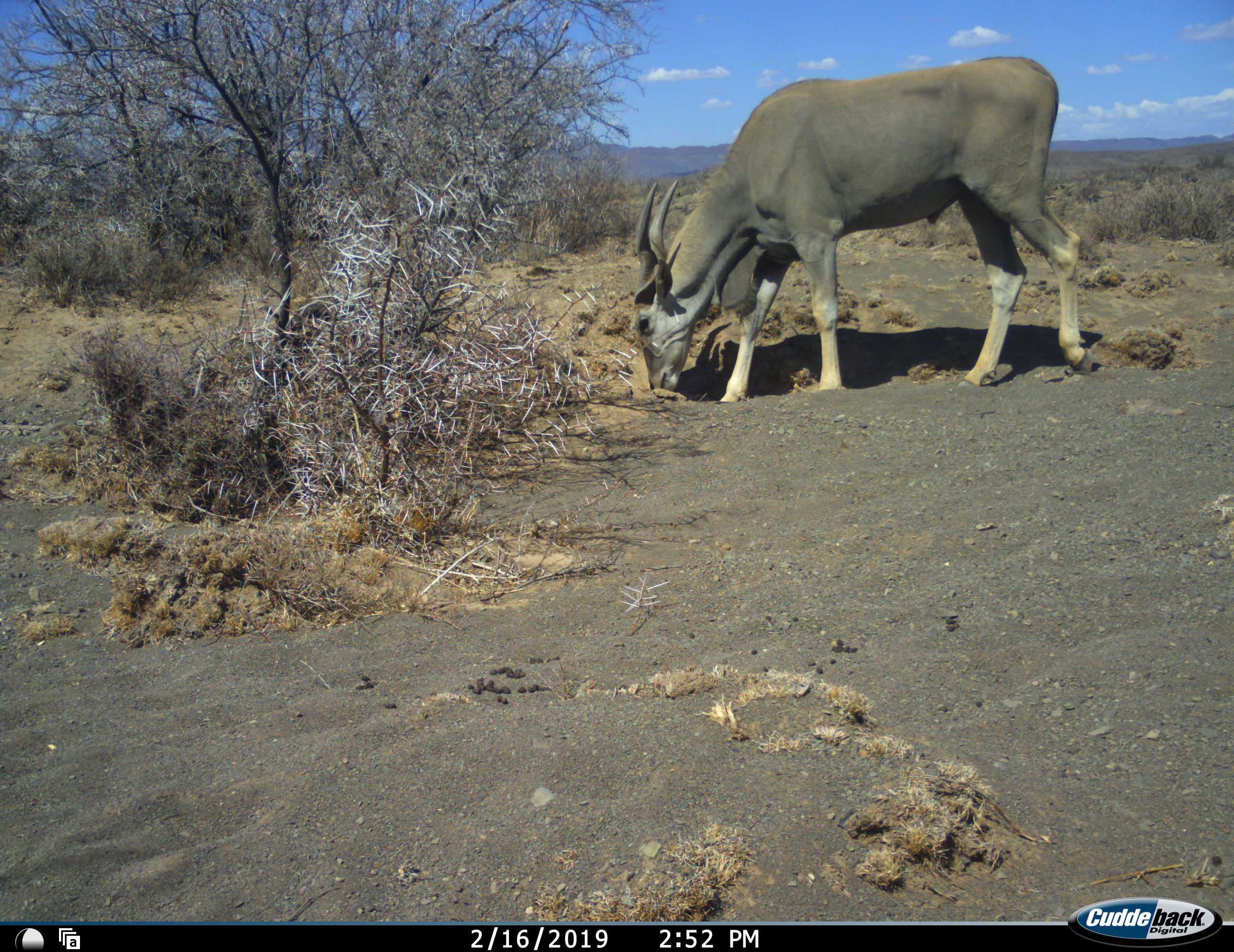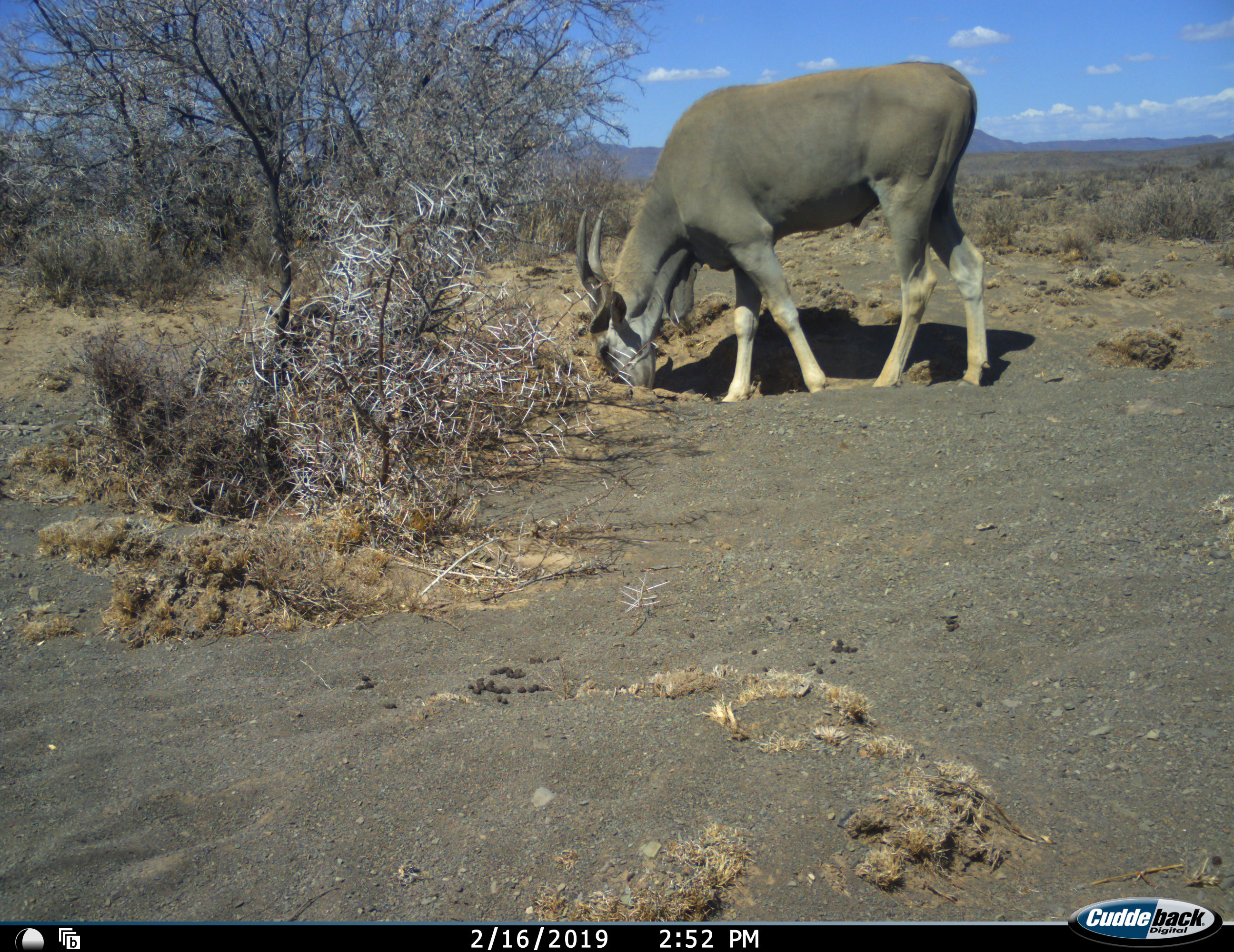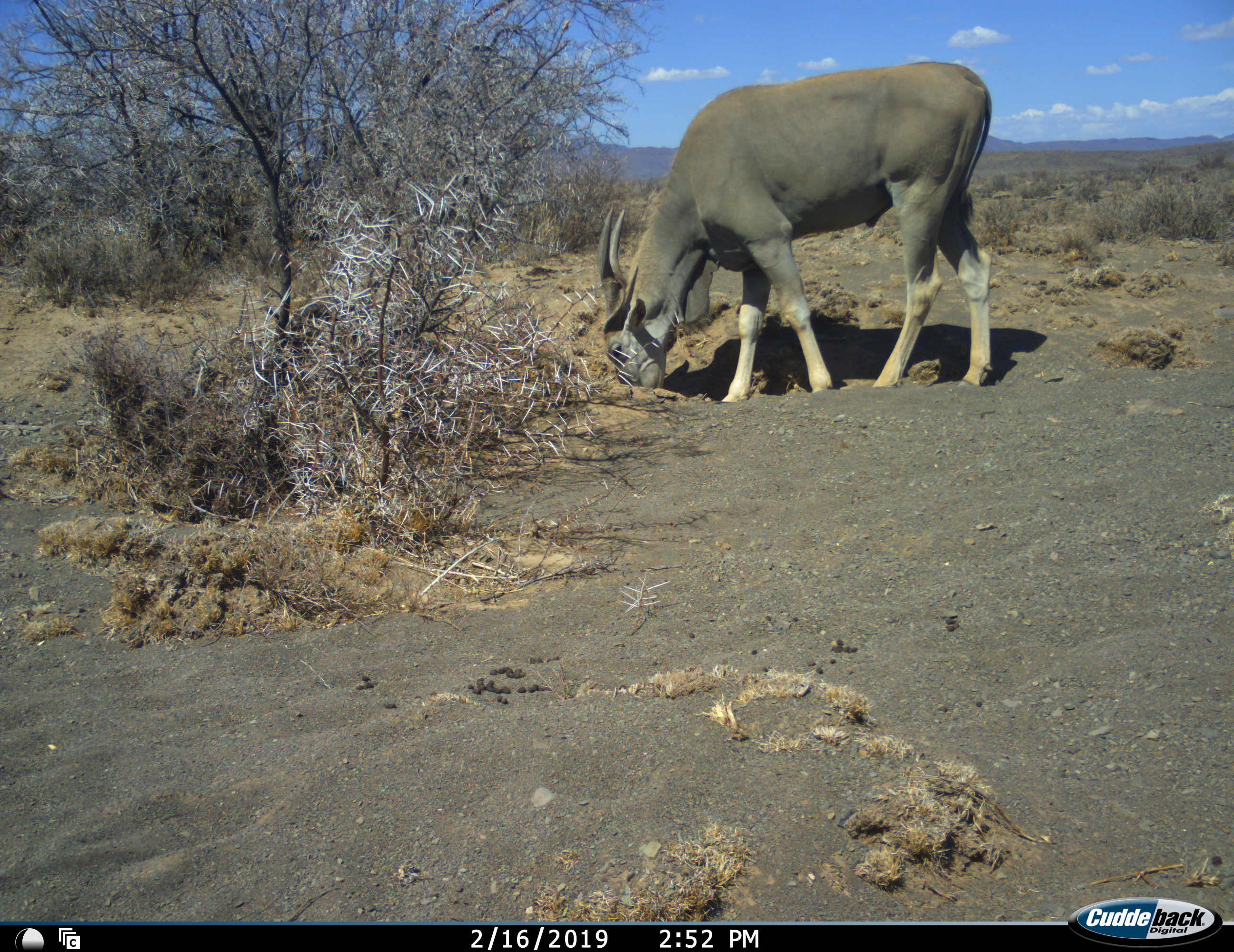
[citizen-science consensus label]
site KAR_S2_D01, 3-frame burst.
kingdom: Animalia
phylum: Chordata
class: Mammalia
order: Artiodactyla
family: Bovidae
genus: Tragelaphus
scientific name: Tragelaphus oryx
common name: eland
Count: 1.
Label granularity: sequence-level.